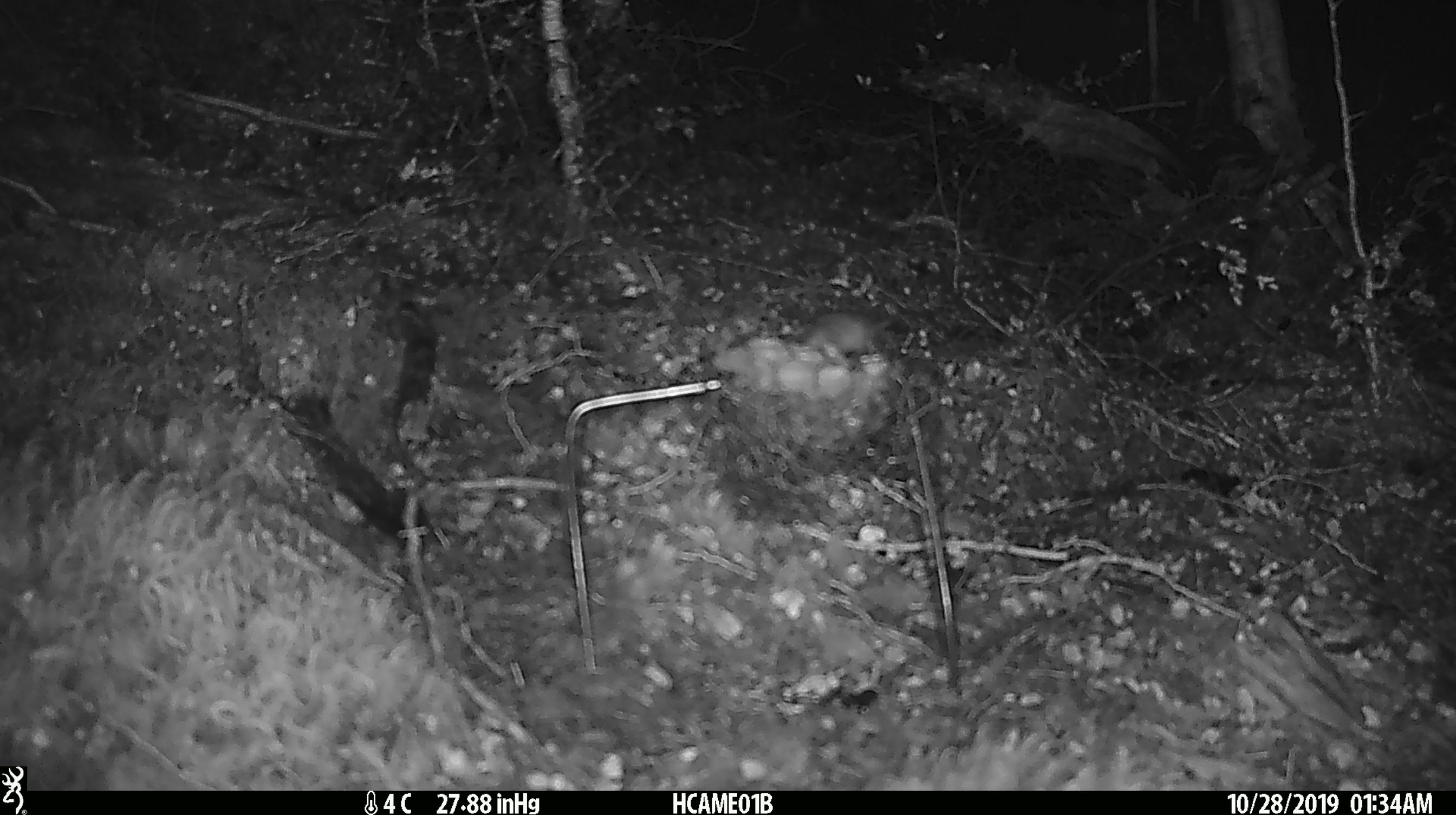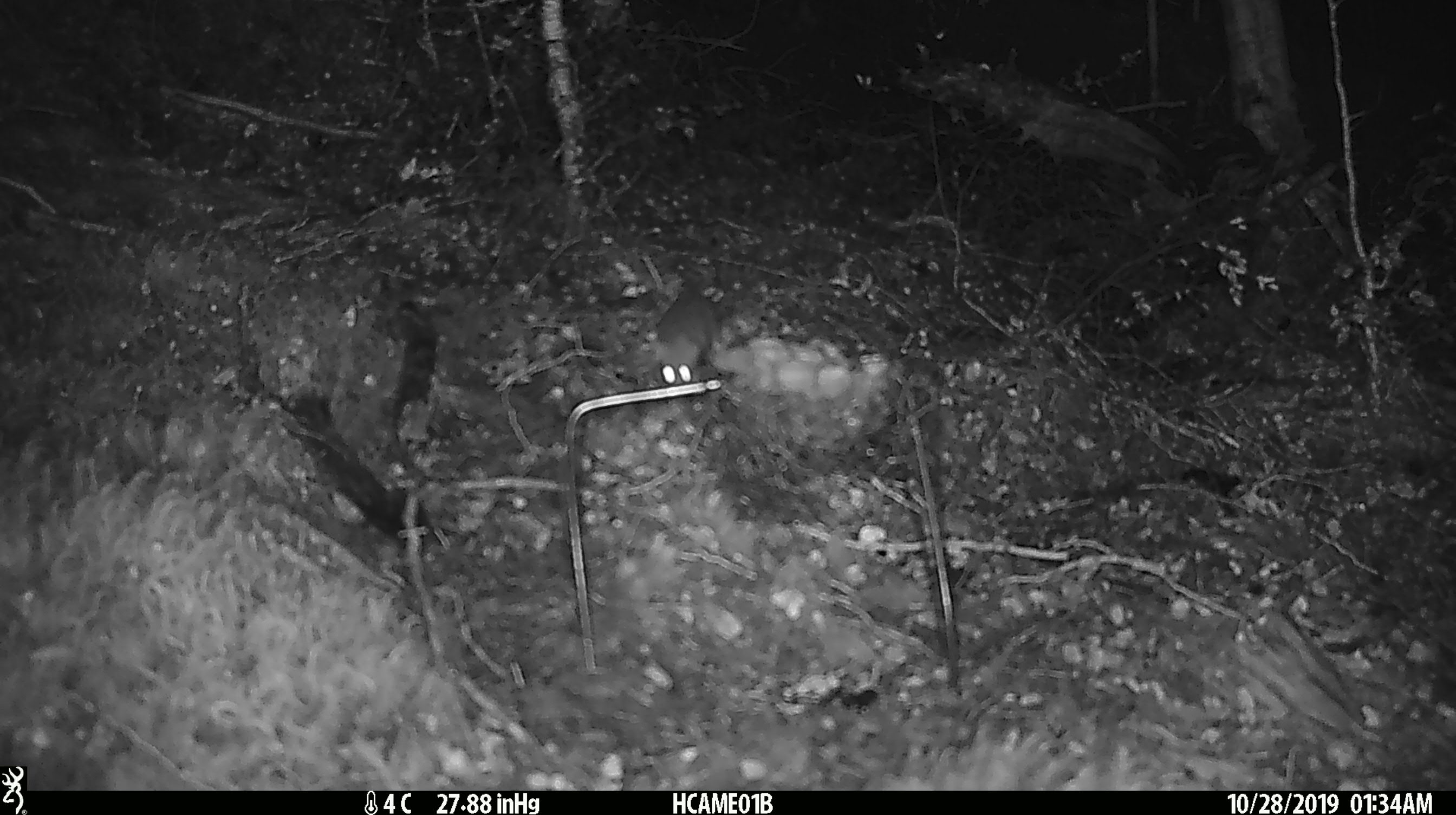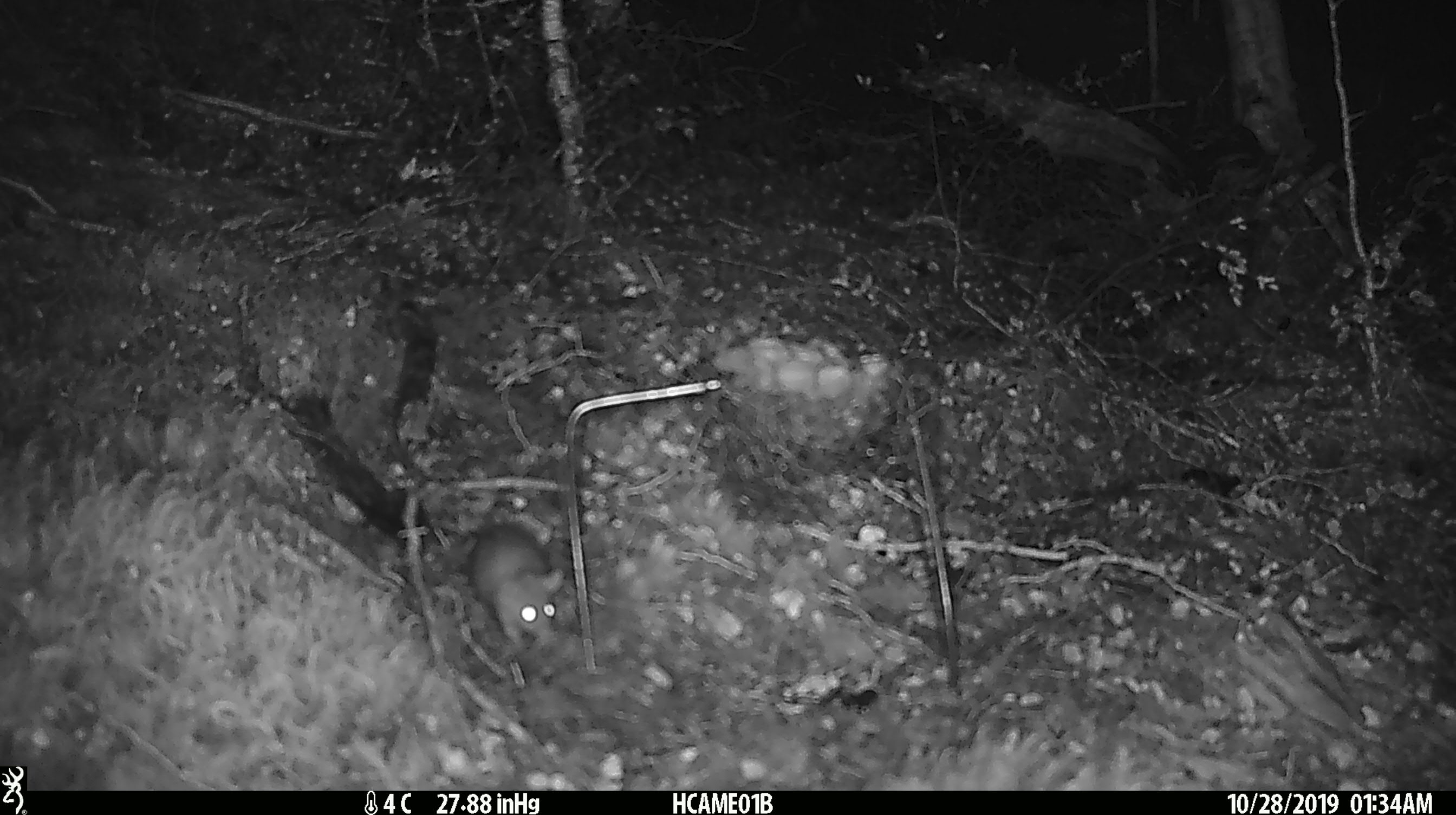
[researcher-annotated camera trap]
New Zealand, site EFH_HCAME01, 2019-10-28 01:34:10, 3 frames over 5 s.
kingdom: Animalia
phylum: Chordata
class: Mammalia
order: Rodentia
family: Muridae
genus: Mus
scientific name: Mus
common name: mouse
Mouse (Mus).